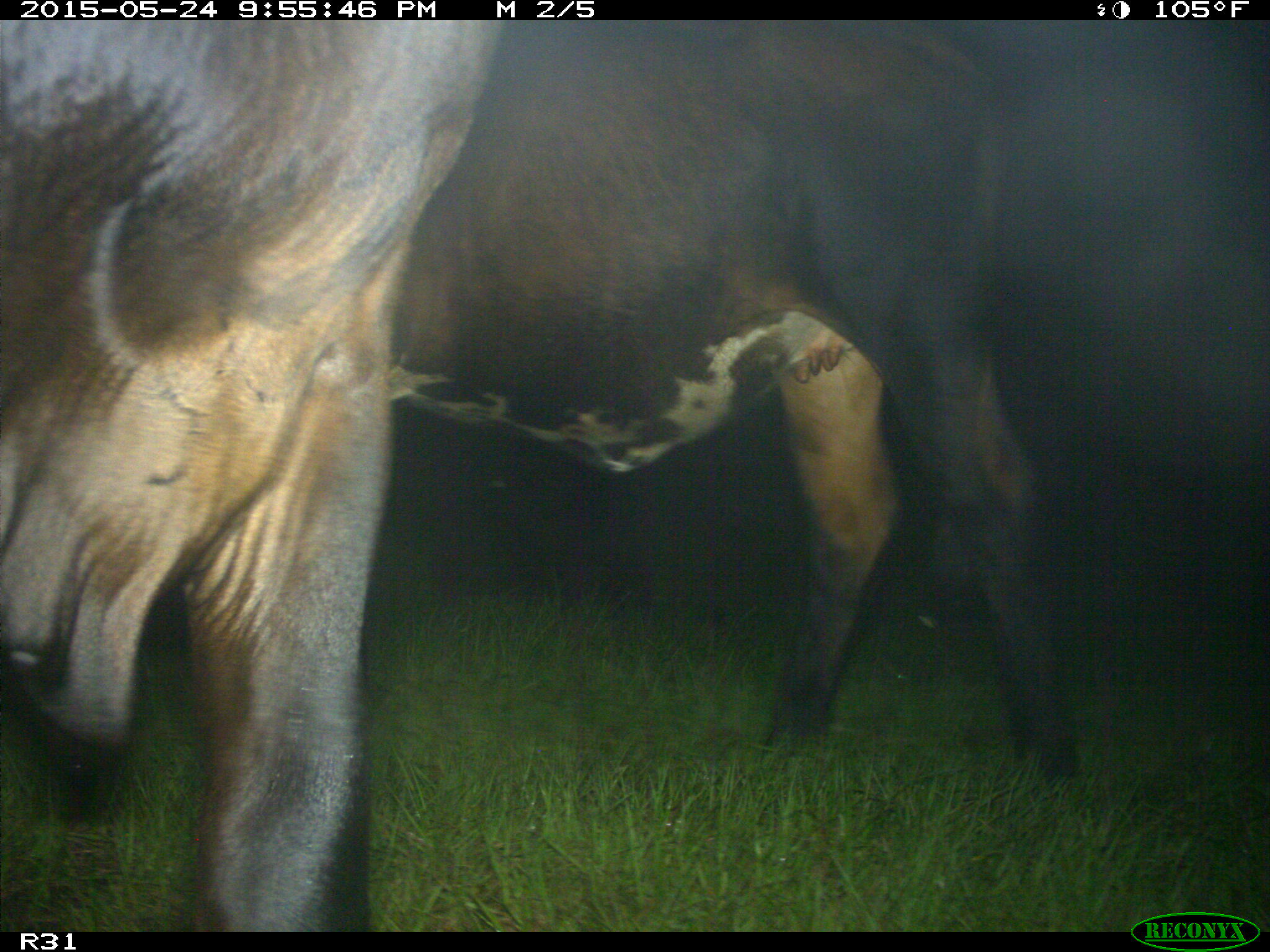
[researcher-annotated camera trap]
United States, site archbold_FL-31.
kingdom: Animalia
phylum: Chordata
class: Mammalia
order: Artiodactyla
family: Bovidae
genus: Bos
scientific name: Bos taurus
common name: domestic cow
Bos taurus (domestic cow).